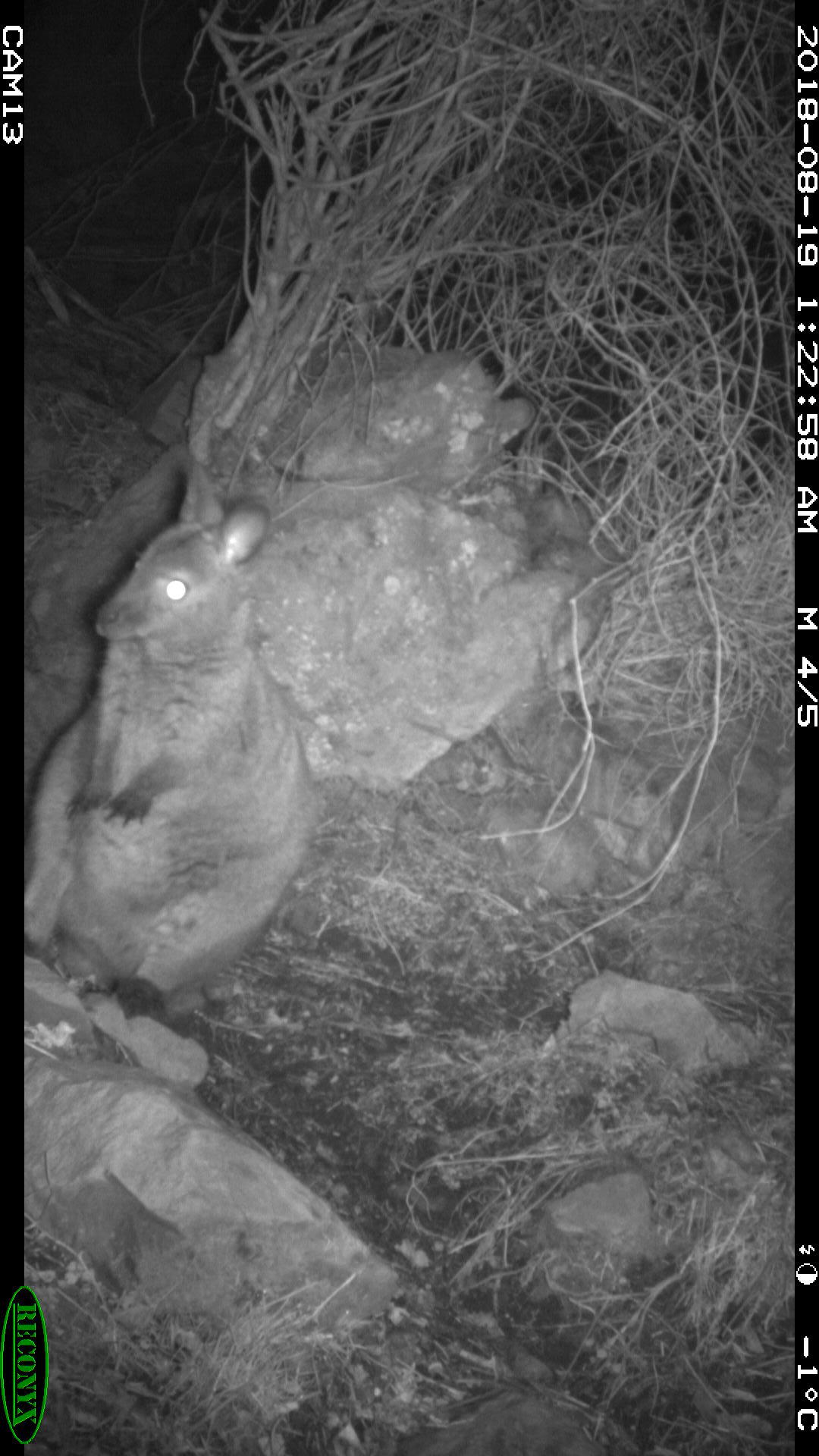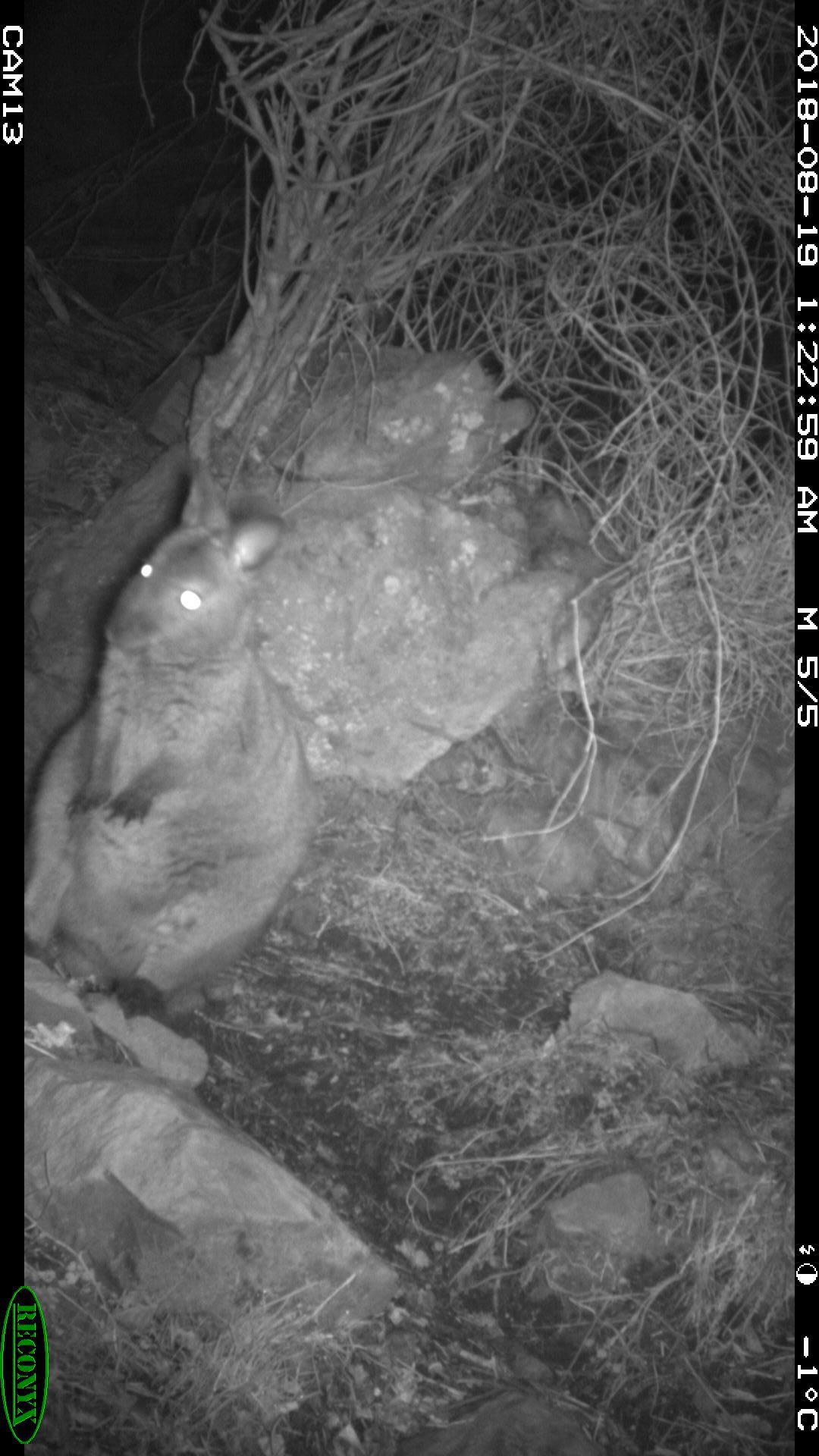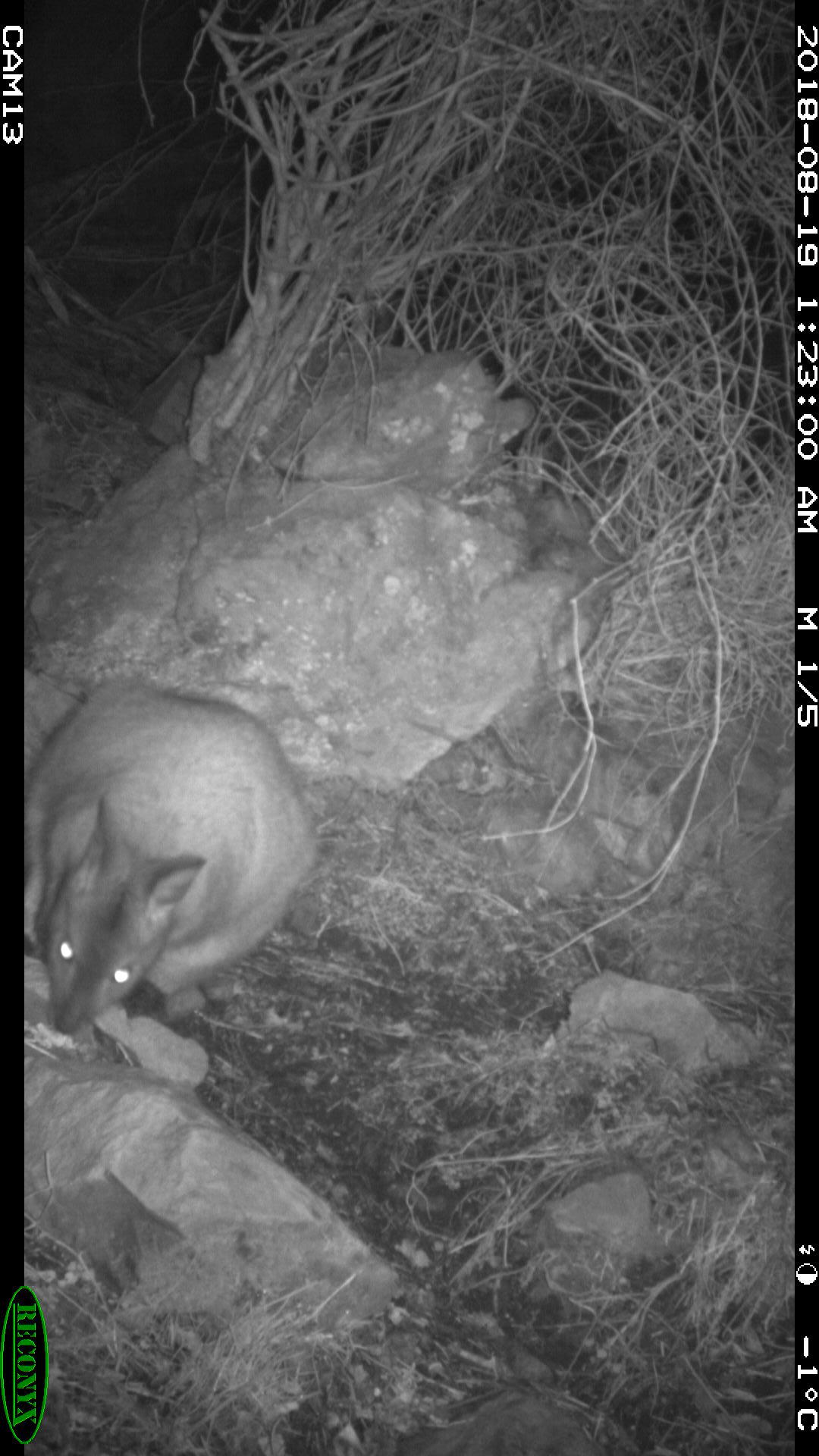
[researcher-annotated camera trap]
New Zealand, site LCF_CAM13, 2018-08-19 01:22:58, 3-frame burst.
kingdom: Animalia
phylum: Chordata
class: Mammalia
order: Diprotodontia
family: Macropodidae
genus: Notamacropus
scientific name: Notamacropus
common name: wallaby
Wallaby (Notamacropus).